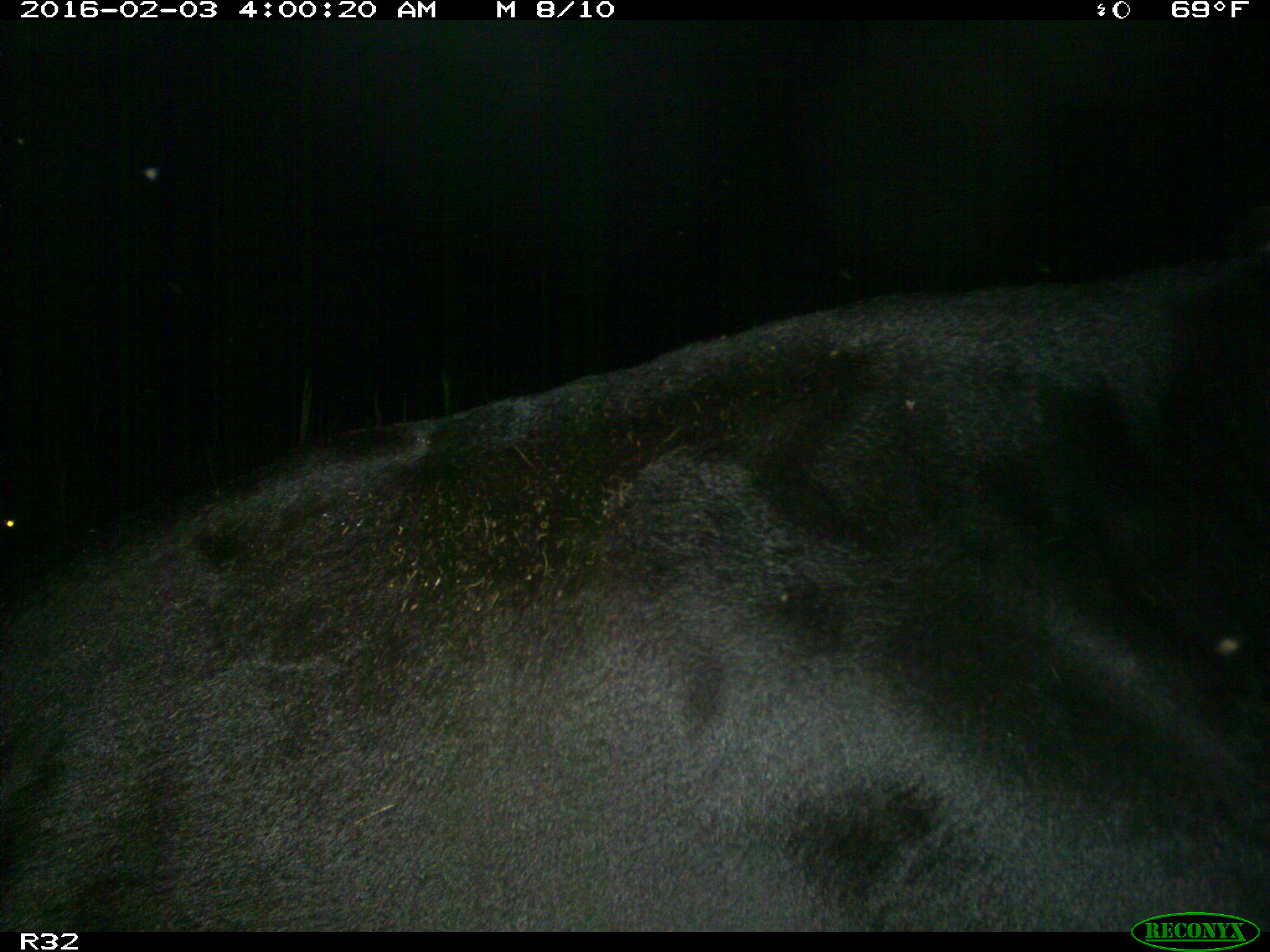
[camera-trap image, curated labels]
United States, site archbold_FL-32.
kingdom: Animalia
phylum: Chordata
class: Mammalia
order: Artiodactyla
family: Bovidae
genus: Bos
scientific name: Bos taurus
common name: domestic cow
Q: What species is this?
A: Bos taurus (domestic cow).